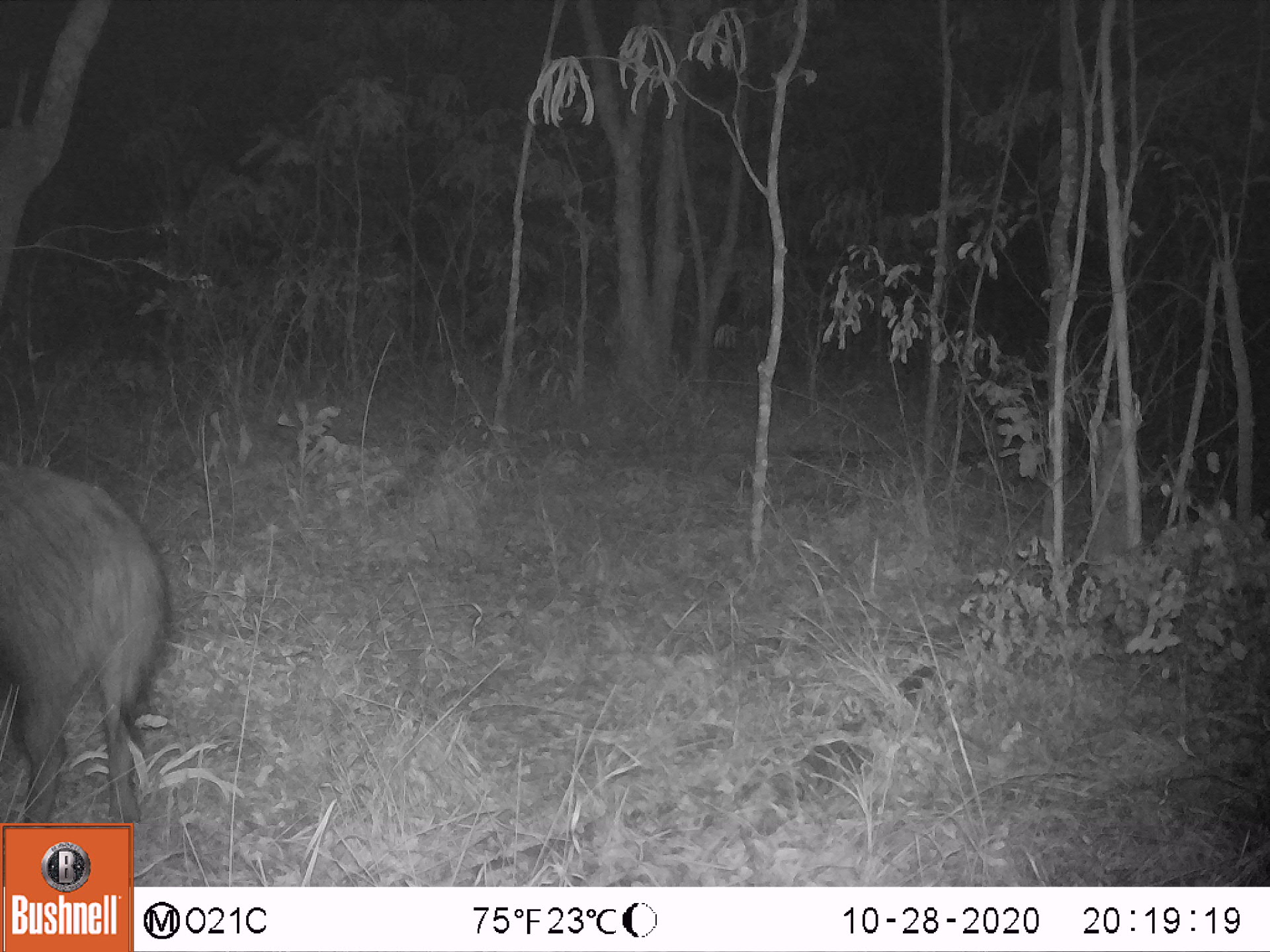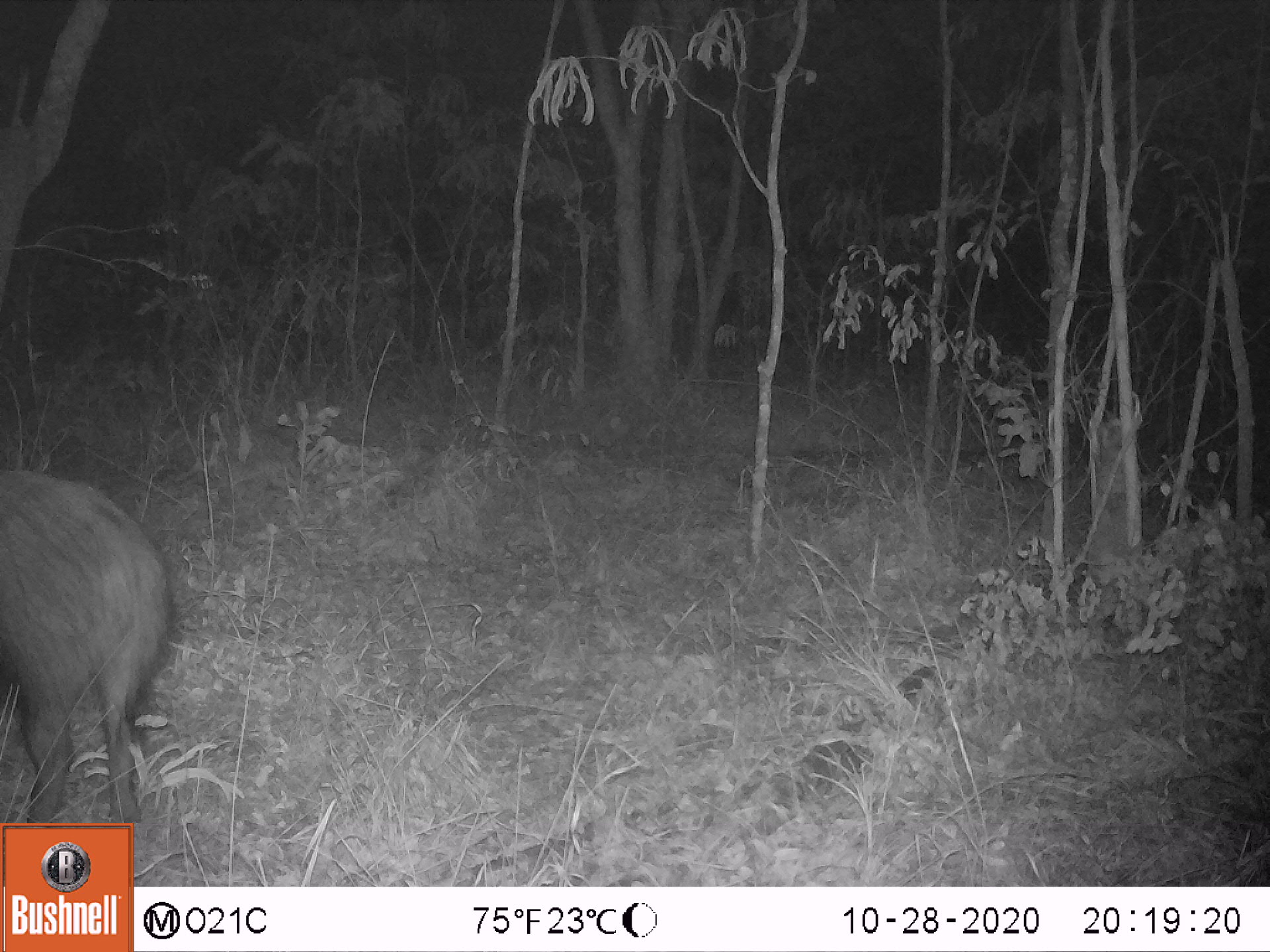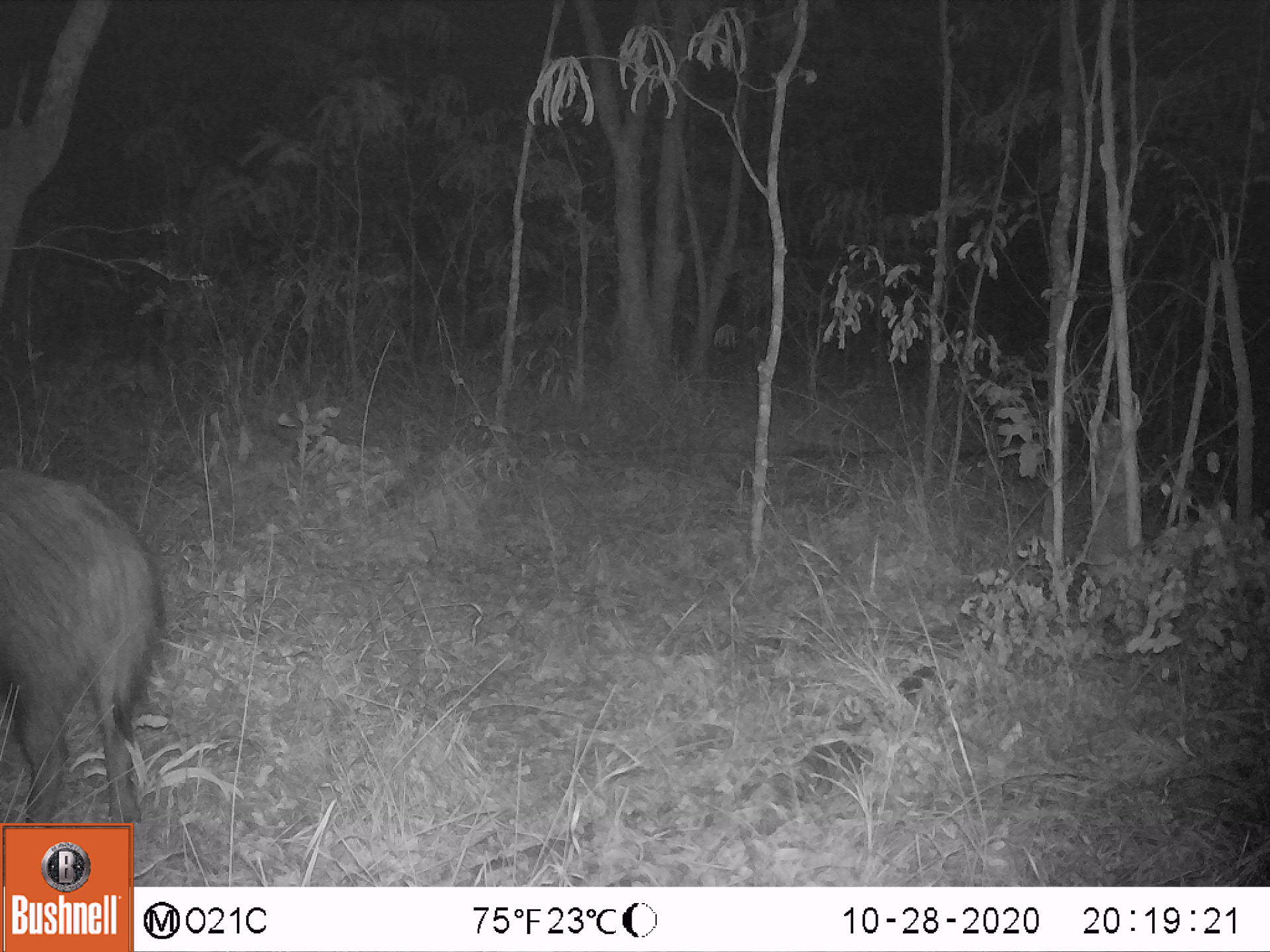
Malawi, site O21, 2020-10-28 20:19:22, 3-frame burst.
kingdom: Animalia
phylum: Chordata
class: Mammalia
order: Artiodactyla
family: Suidae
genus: Potamochoerus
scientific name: Potamochoerus larvatus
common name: bushpig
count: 1